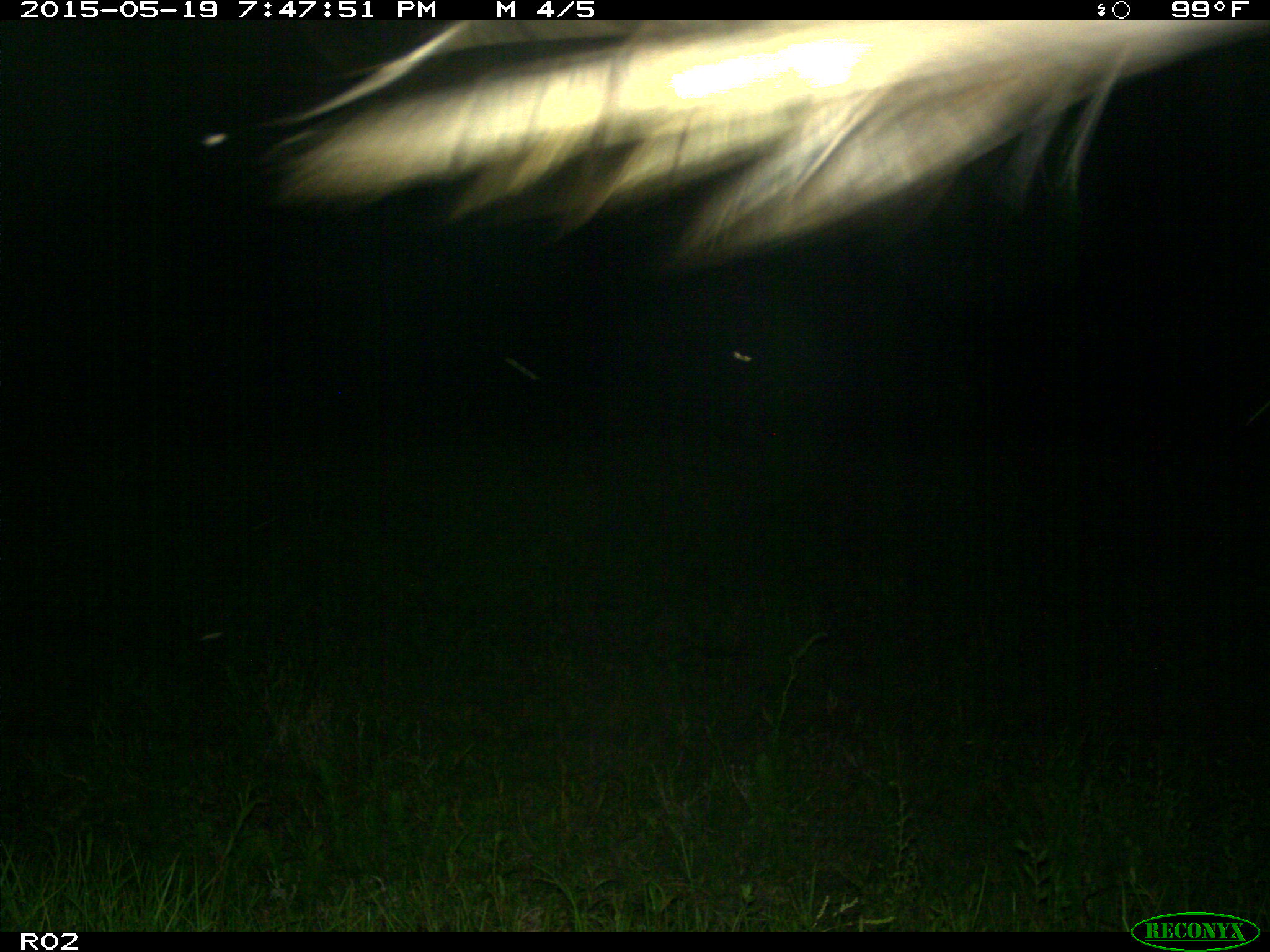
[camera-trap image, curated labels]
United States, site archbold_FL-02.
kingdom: Animalia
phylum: Chordata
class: Mammalia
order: Artiodactyla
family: Bovidae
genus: Bos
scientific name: Bos taurus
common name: domestic cow